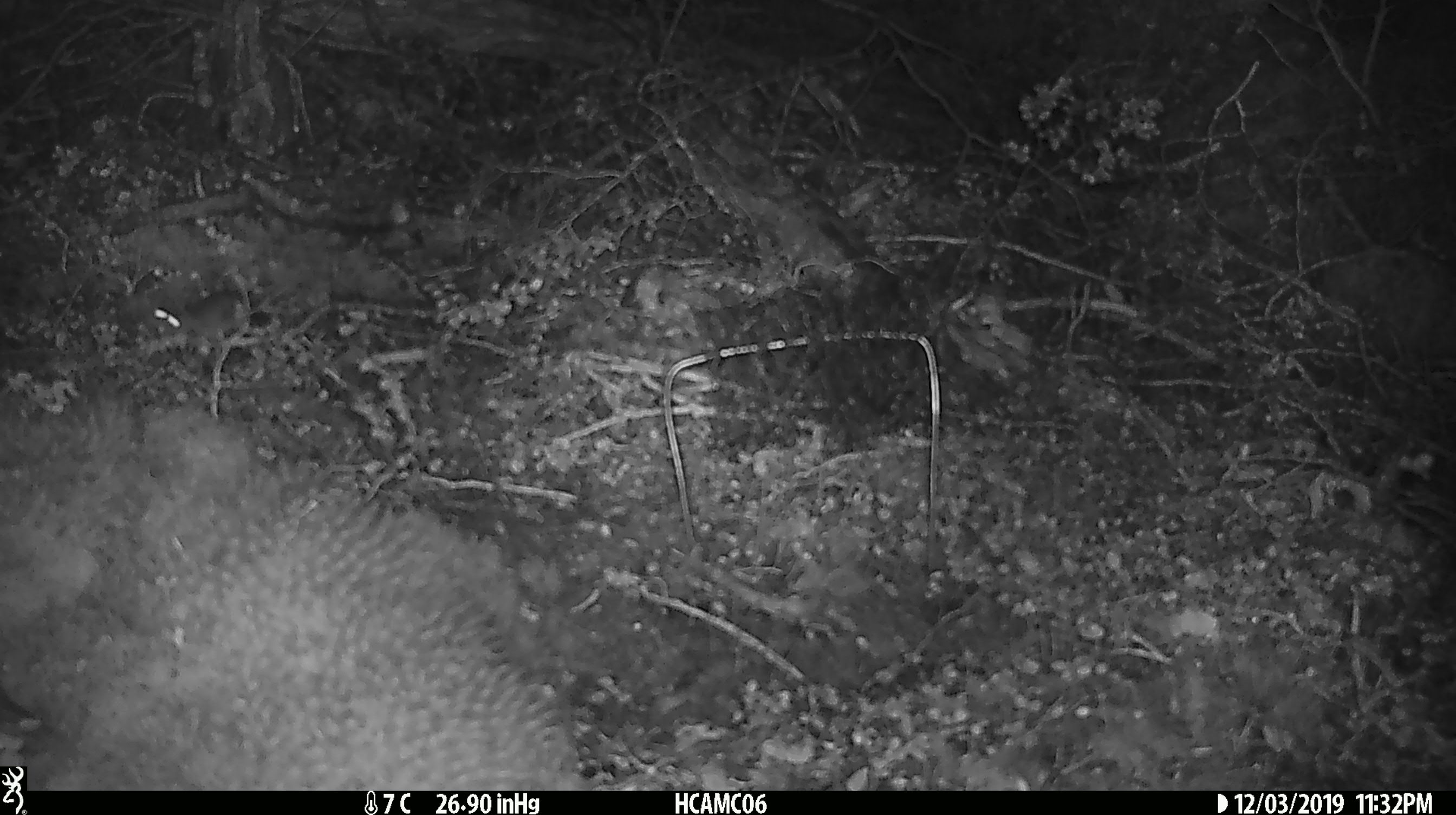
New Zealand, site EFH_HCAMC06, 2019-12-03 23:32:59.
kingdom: Animalia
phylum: Chordata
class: Mammalia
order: Rodentia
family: Muridae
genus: Mus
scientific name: Mus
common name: mouse